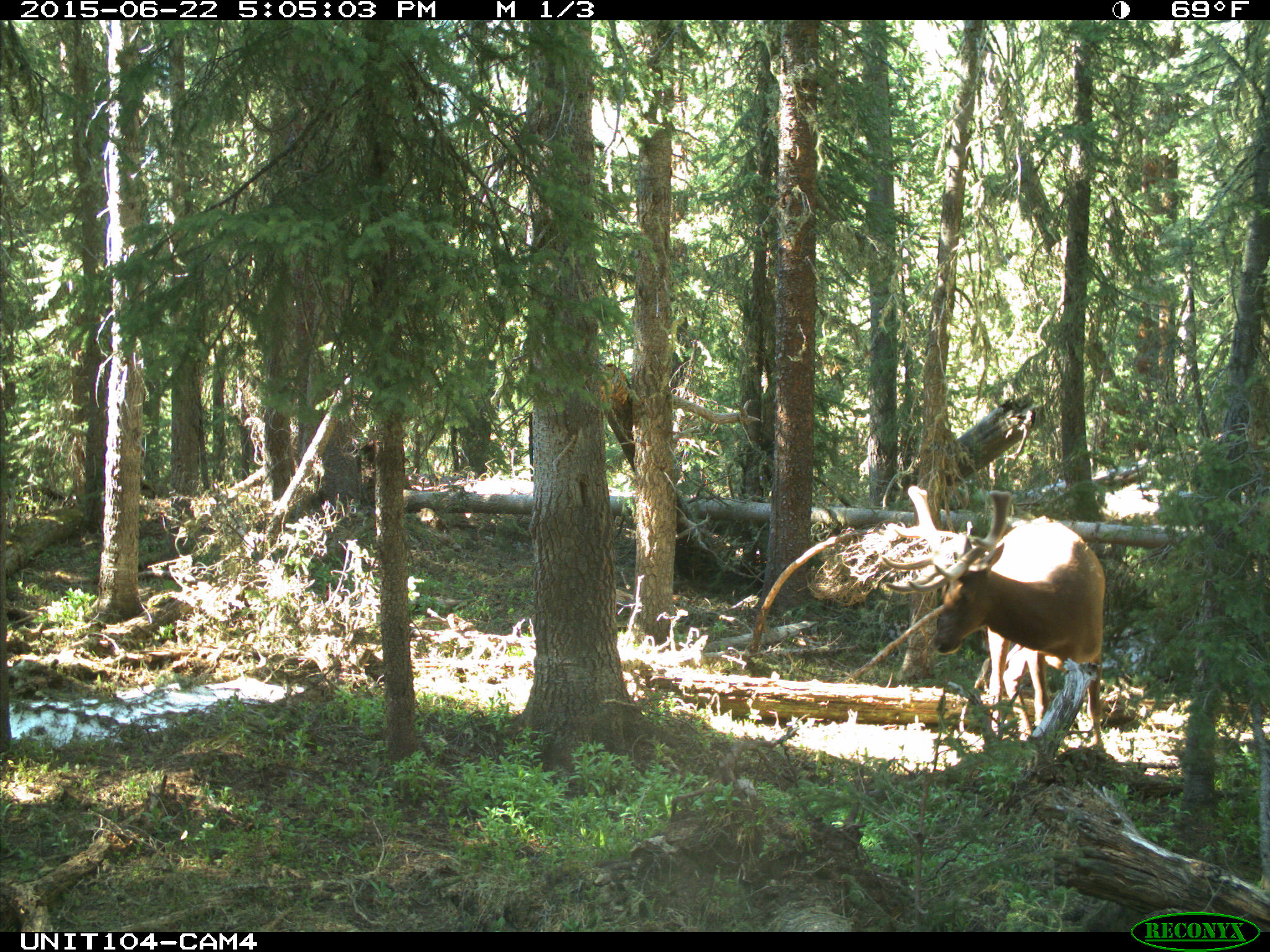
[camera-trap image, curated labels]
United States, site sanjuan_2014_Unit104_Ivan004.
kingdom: Animalia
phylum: Chordata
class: Mammalia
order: Artiodactyla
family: Cervidae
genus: Cervus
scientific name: Cervus elaphus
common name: red deer